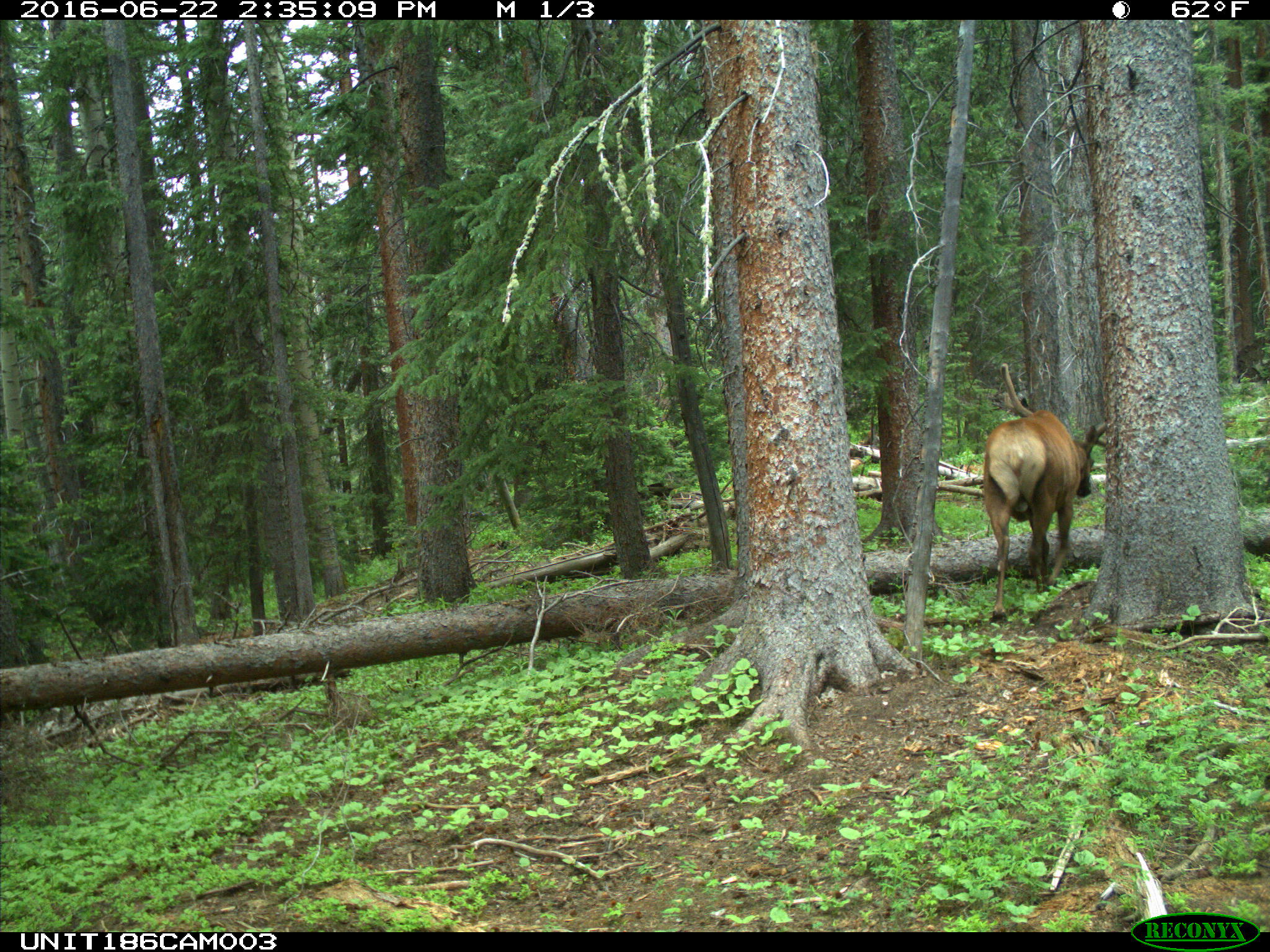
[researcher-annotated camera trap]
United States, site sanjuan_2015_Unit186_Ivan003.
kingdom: Animalia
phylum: Chordata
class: Mammalia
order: Artiodactyla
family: Cervidae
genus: Cervus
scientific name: Cervus elaphus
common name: red deer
Cervus elaphus (red deer).